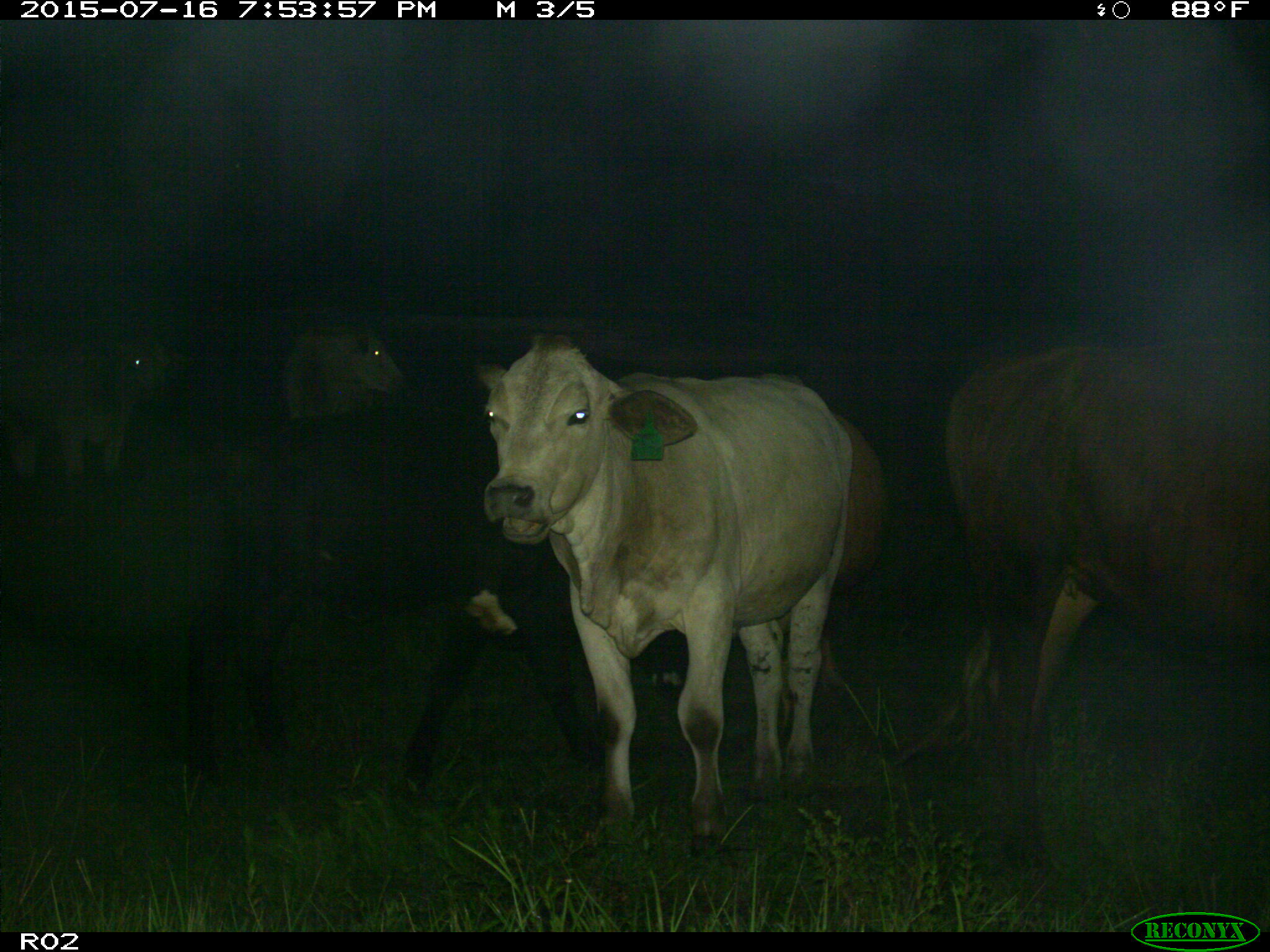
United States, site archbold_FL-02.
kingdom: Animalia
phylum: Chordata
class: Mammalia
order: Artiodactyla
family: Bovidae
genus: Bos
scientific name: Bos taurus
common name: domestic cow